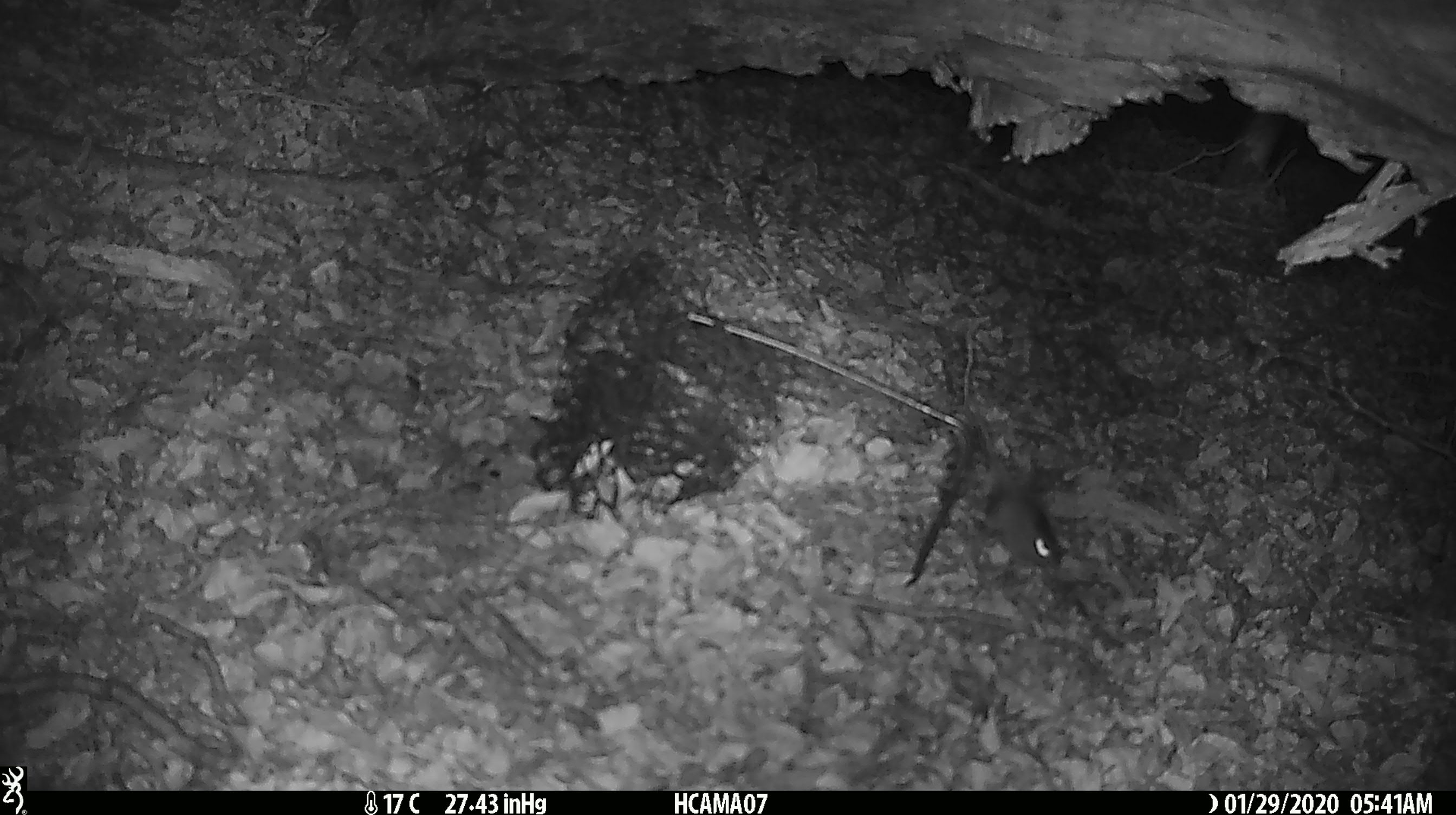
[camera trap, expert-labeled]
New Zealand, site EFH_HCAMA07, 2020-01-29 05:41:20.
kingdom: Animalia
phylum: Chordata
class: Mammalia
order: Rodentia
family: Muridae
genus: Mus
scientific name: Mus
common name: mouse